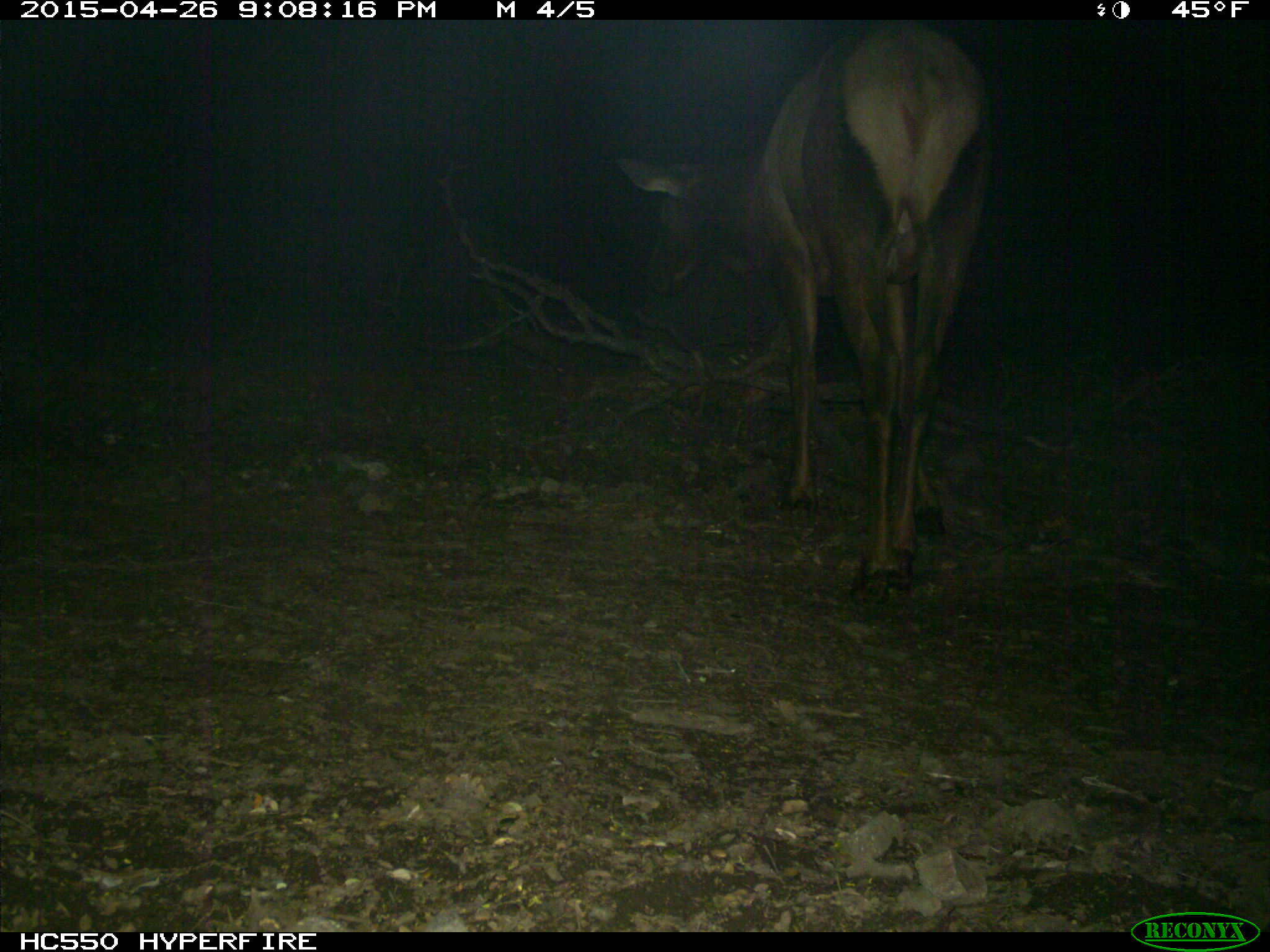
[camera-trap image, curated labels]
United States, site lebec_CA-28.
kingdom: Animalia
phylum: Chordata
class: Mammalia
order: Artiodactyla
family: Cervidae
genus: Cervus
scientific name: Cervus canadensis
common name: elk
Cervus canadensis (elk).